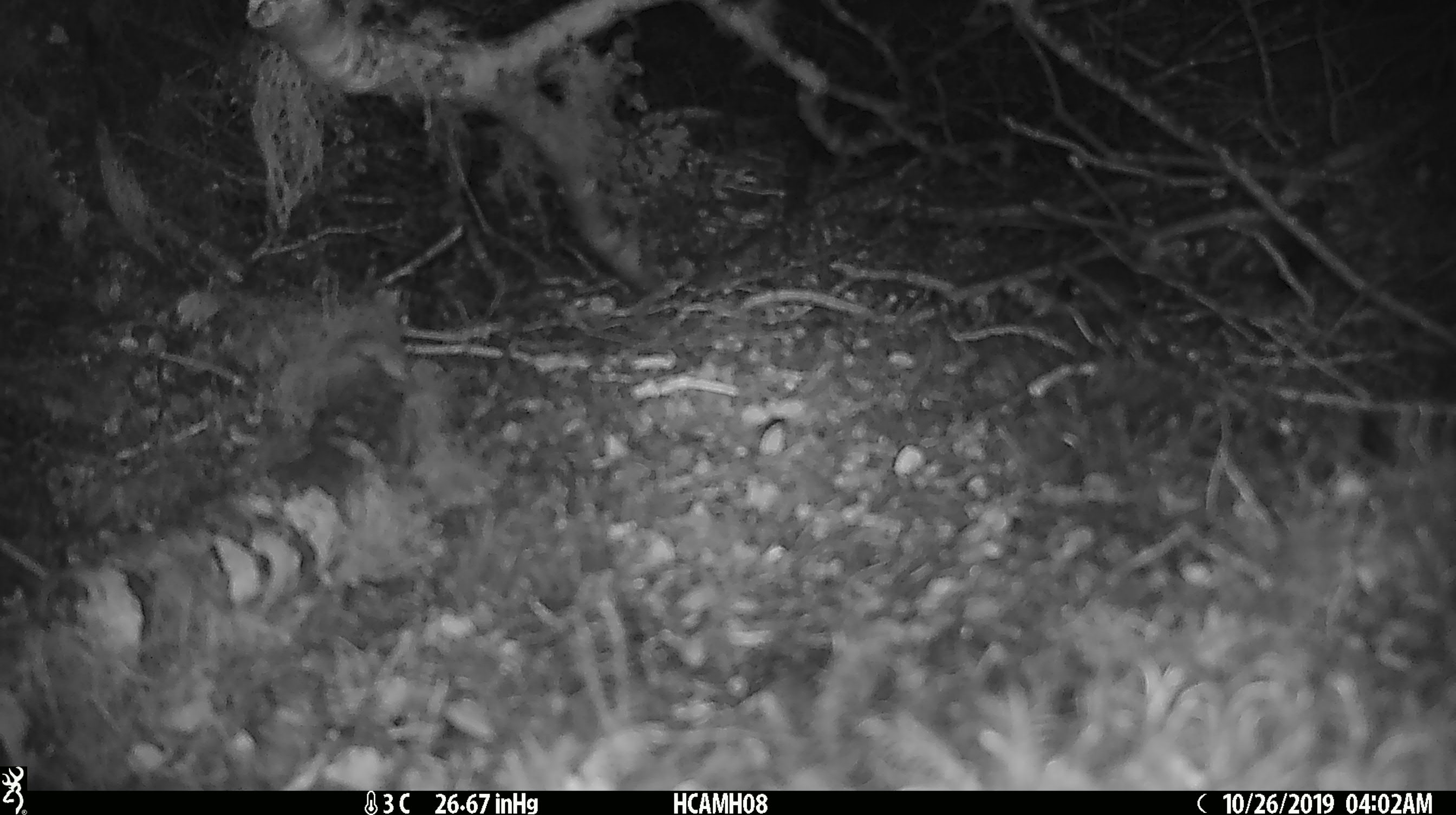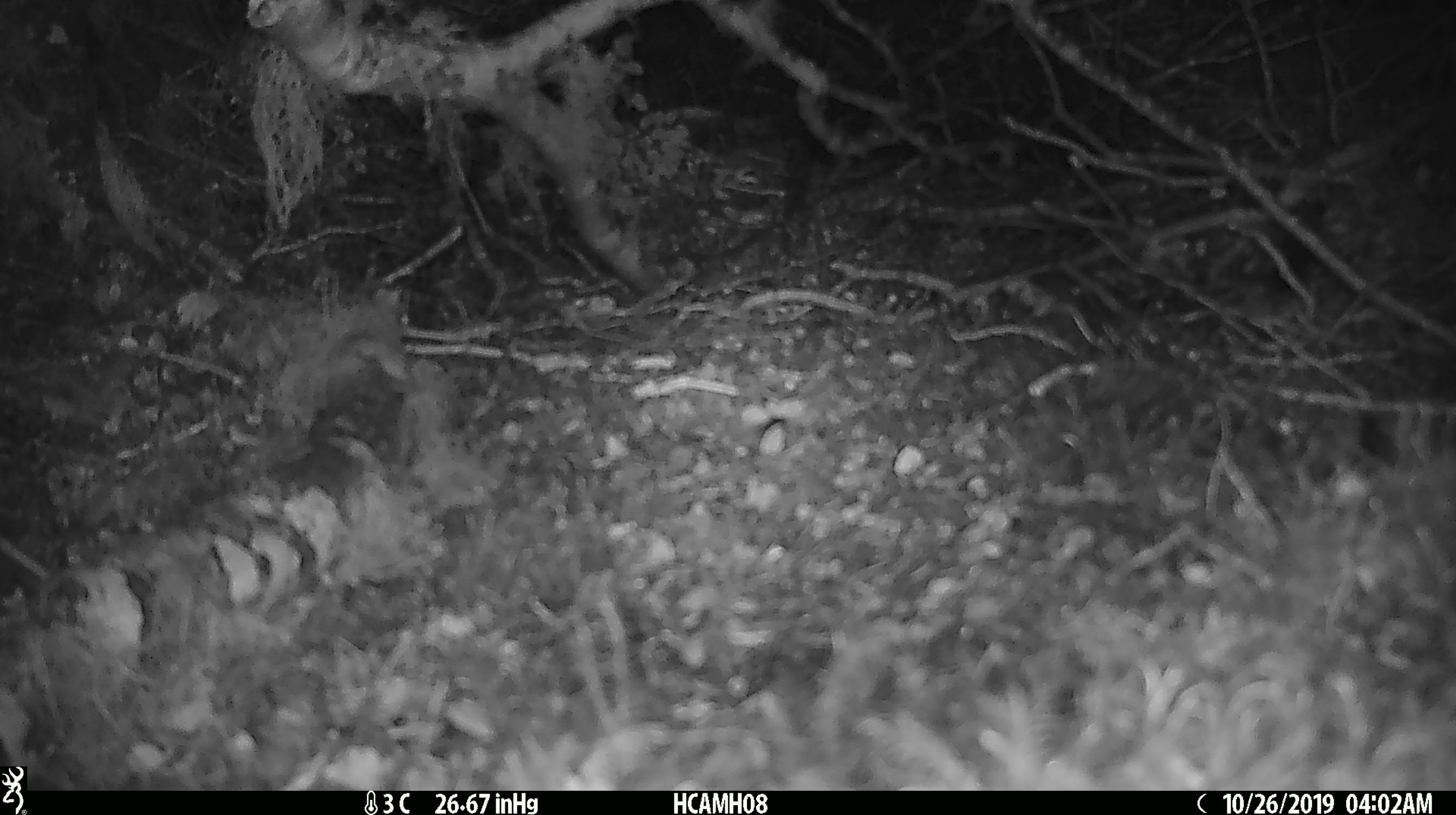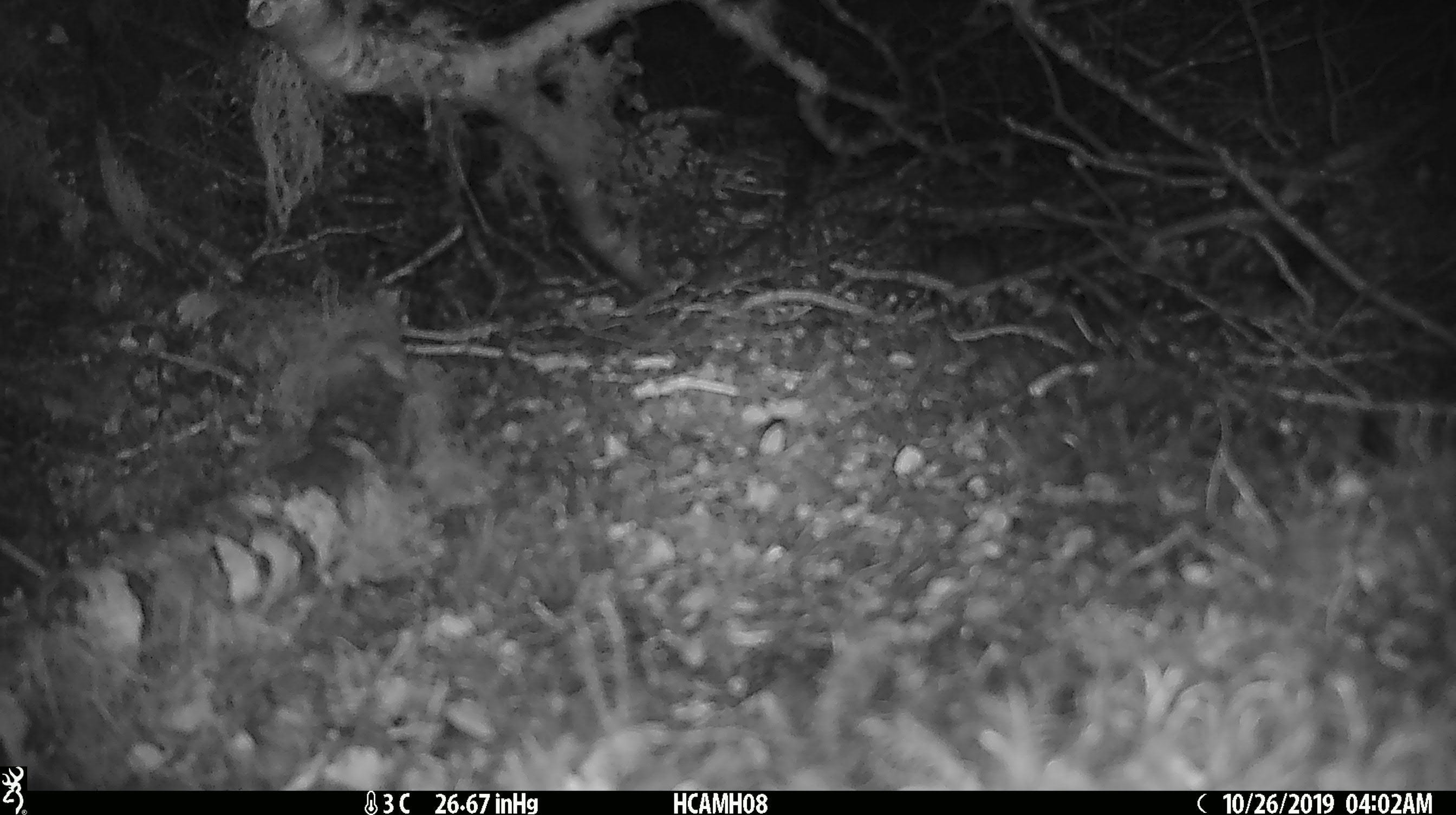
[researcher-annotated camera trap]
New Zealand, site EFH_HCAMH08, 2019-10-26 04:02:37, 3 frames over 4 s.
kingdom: Animalia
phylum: Chordata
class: Mammalia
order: Rodentia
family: Muridae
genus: Mus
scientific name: Mus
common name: mouse